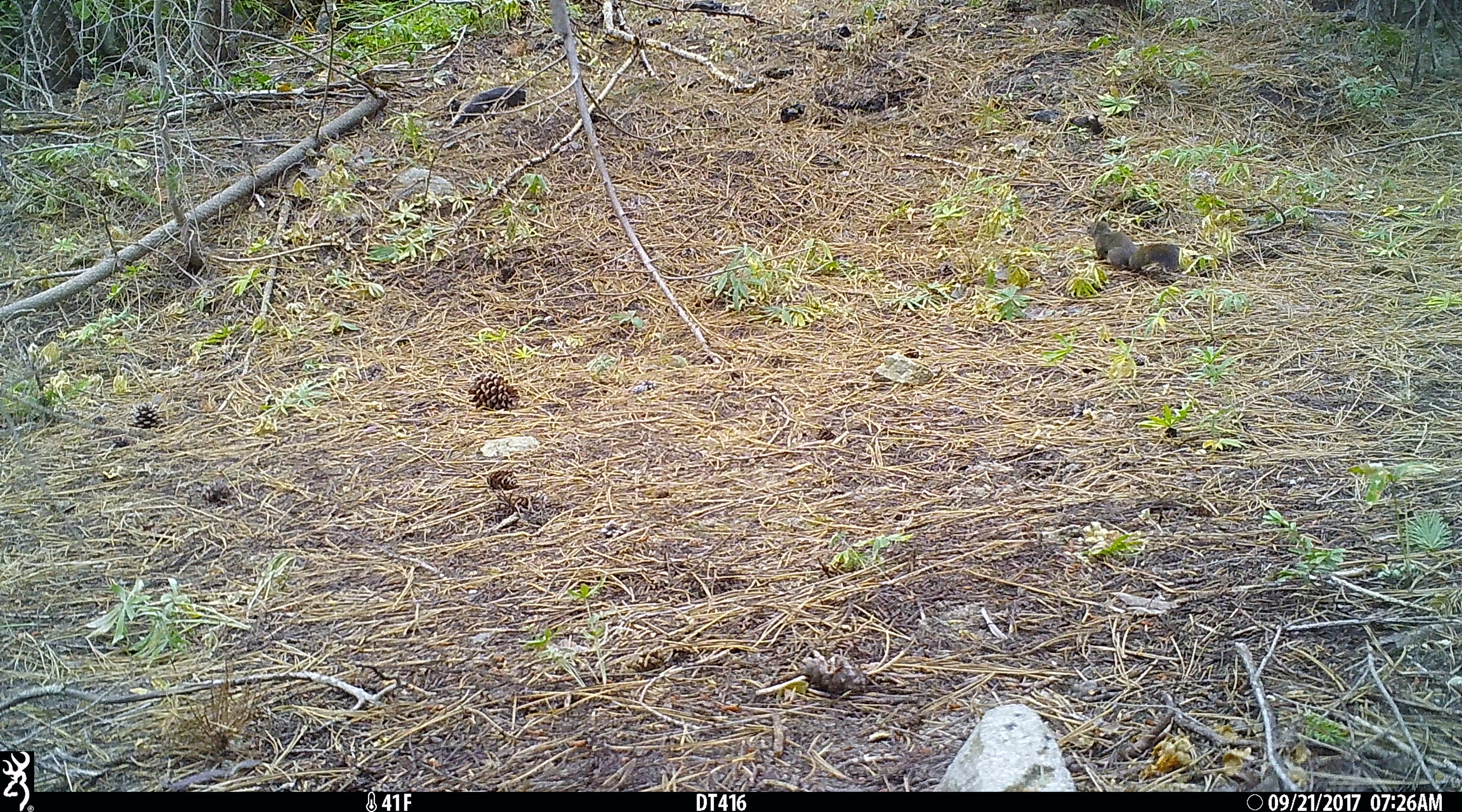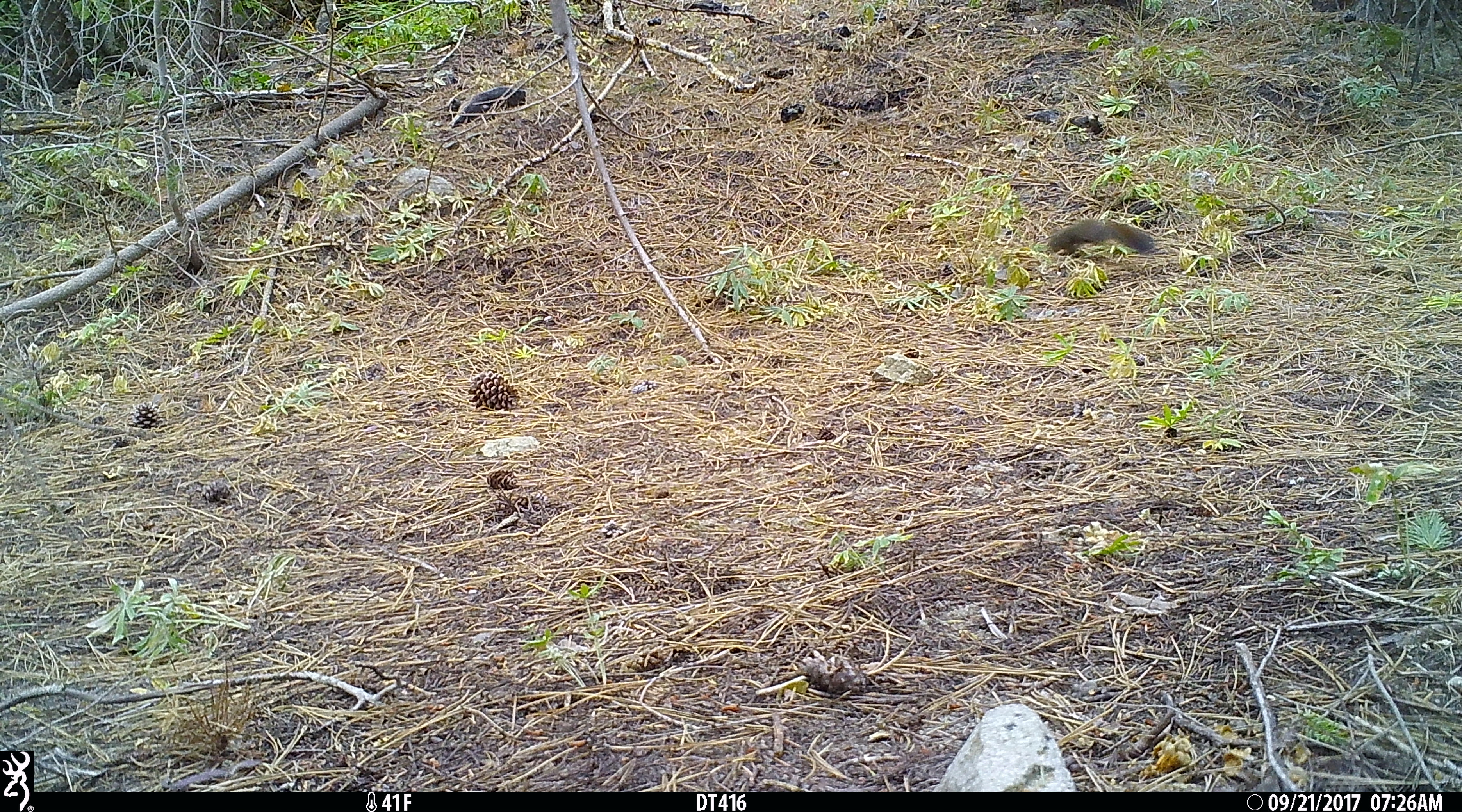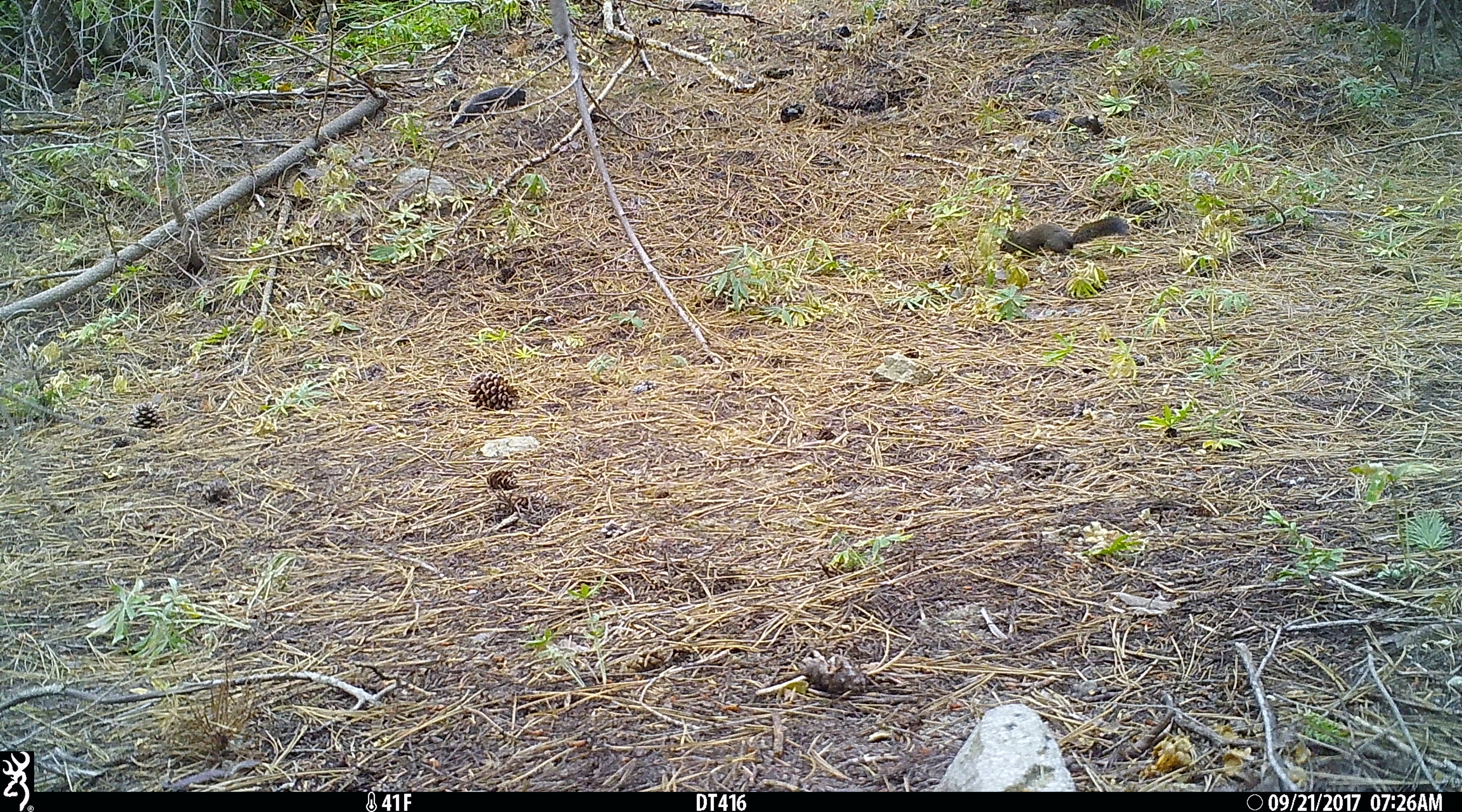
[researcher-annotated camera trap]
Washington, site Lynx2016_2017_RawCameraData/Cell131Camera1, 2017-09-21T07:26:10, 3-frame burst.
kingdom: Animalia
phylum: Chordata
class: Mammalia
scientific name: Mammalia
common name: small mammal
Small mammal (Mammalia). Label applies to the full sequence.